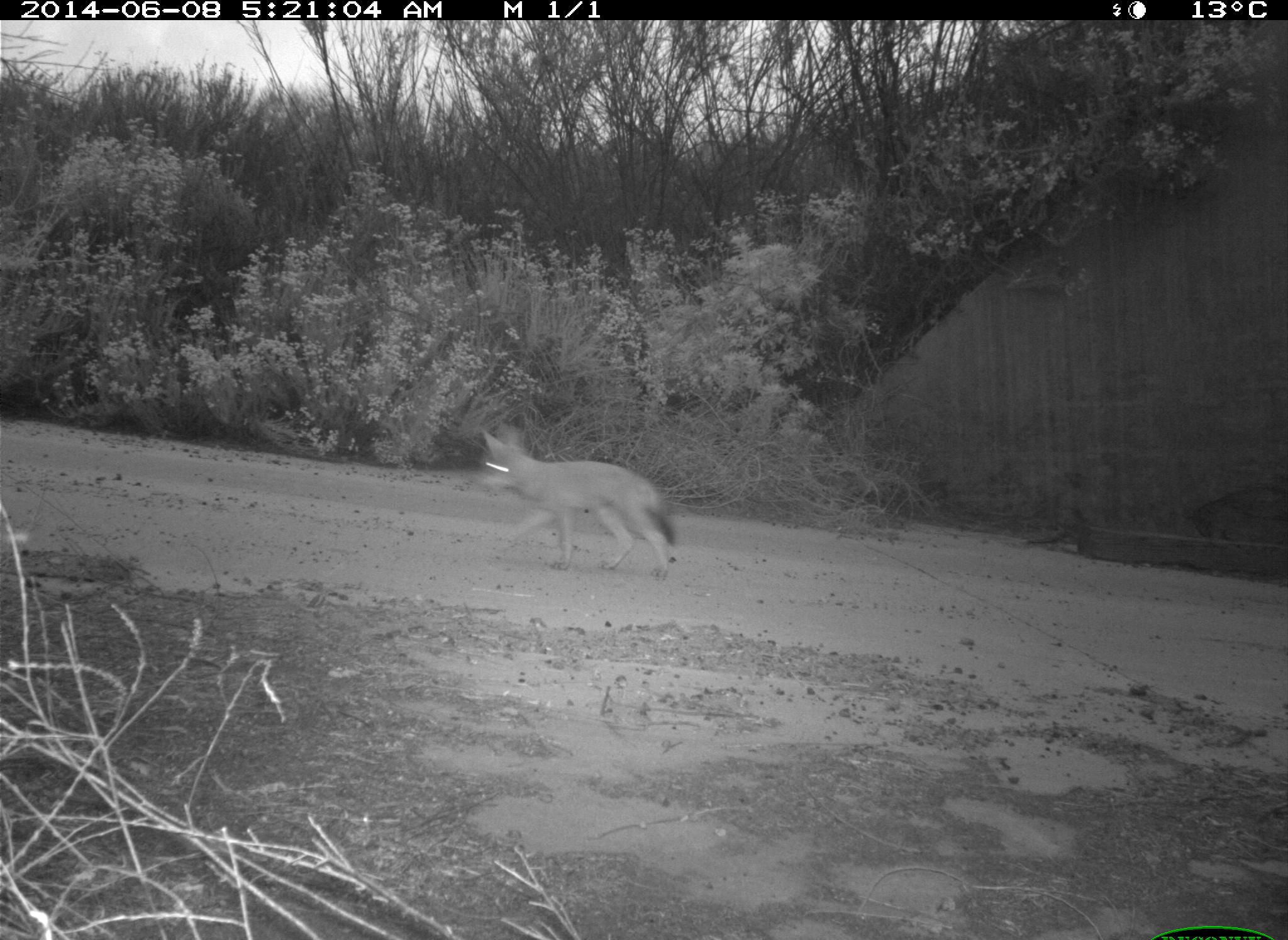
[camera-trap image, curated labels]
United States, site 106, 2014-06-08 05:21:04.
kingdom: Animalia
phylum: Chordata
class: Mammalia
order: Carnivora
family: Canidae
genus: Canis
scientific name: Canis latrans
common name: coyote